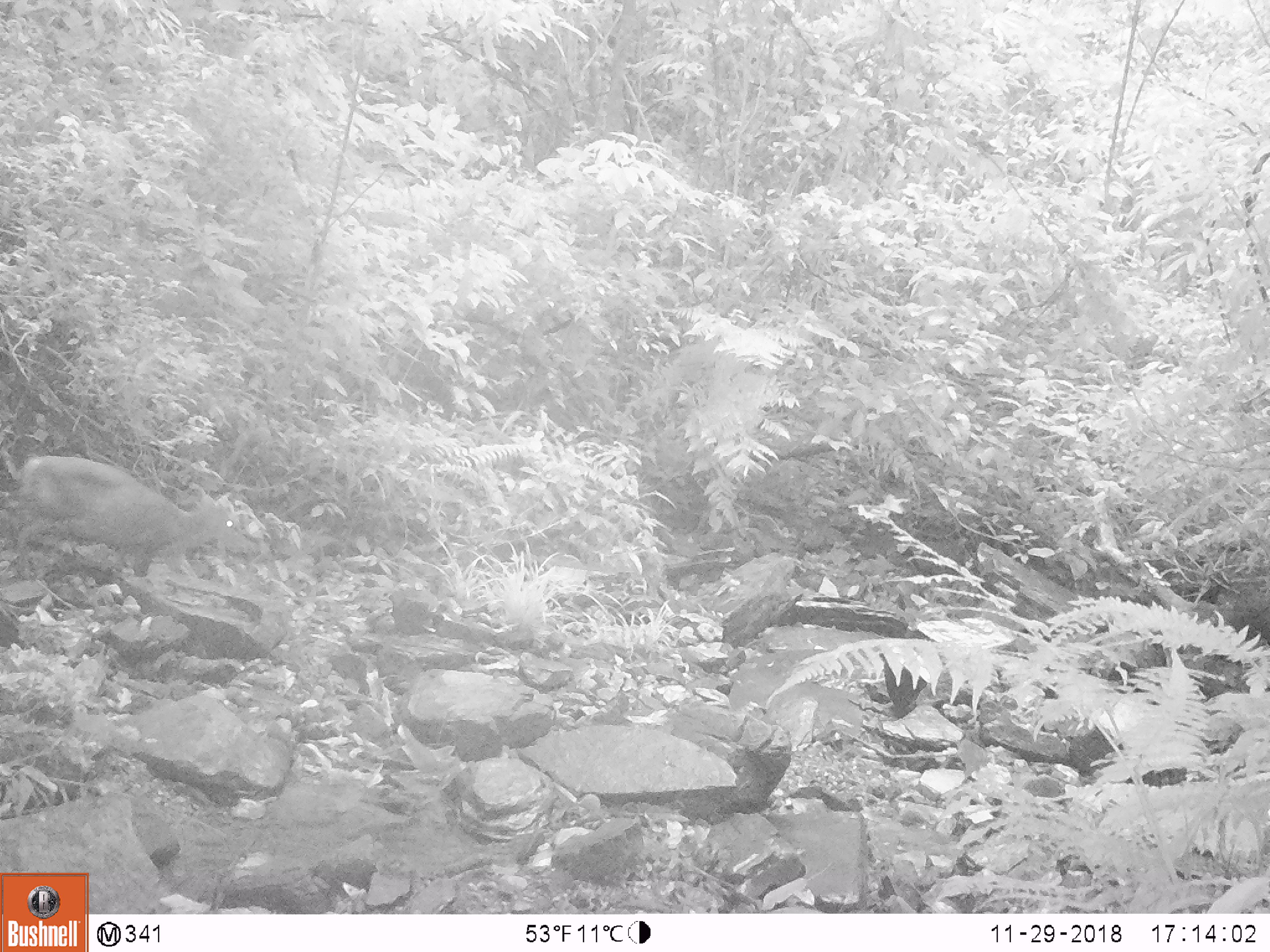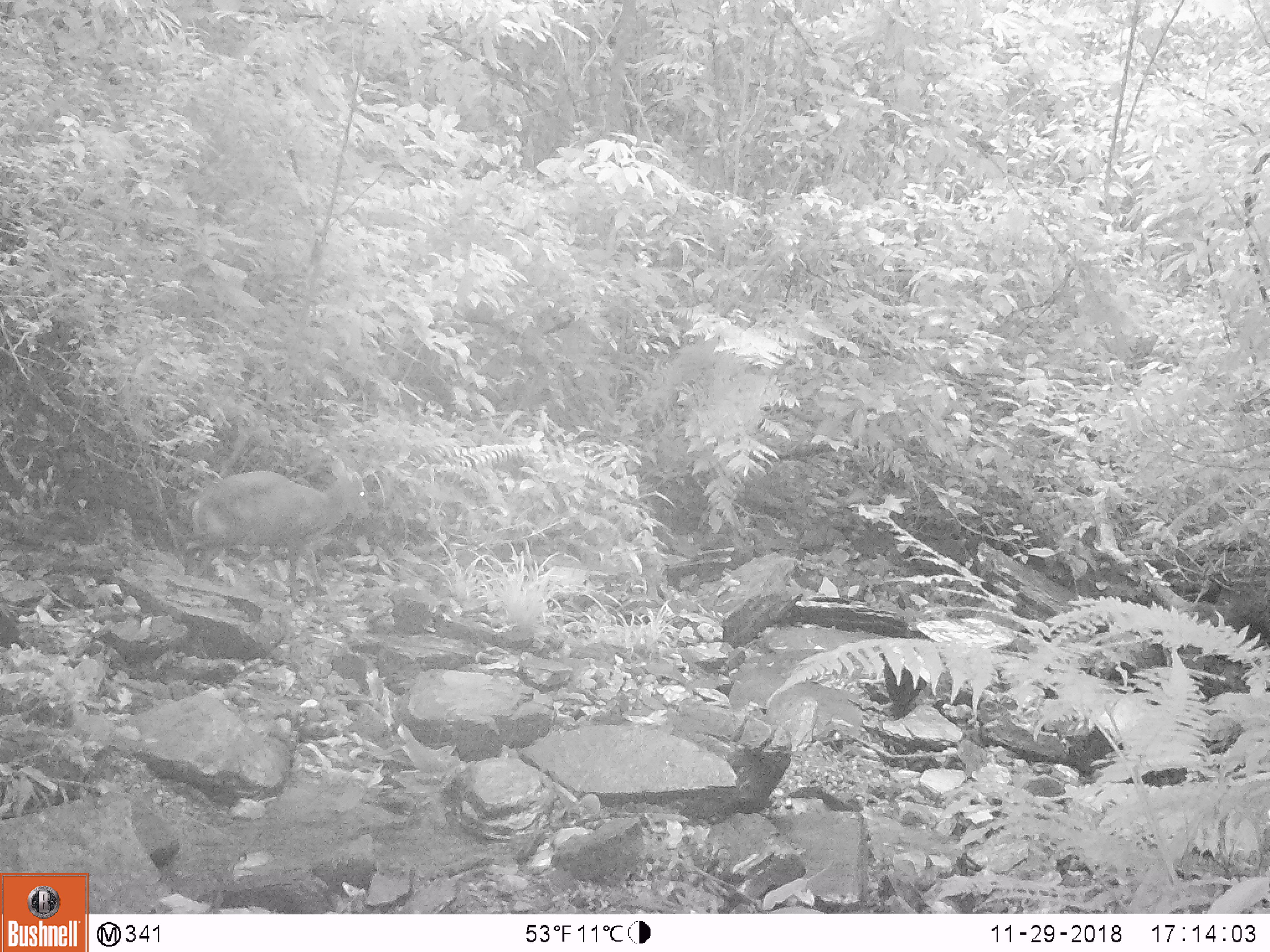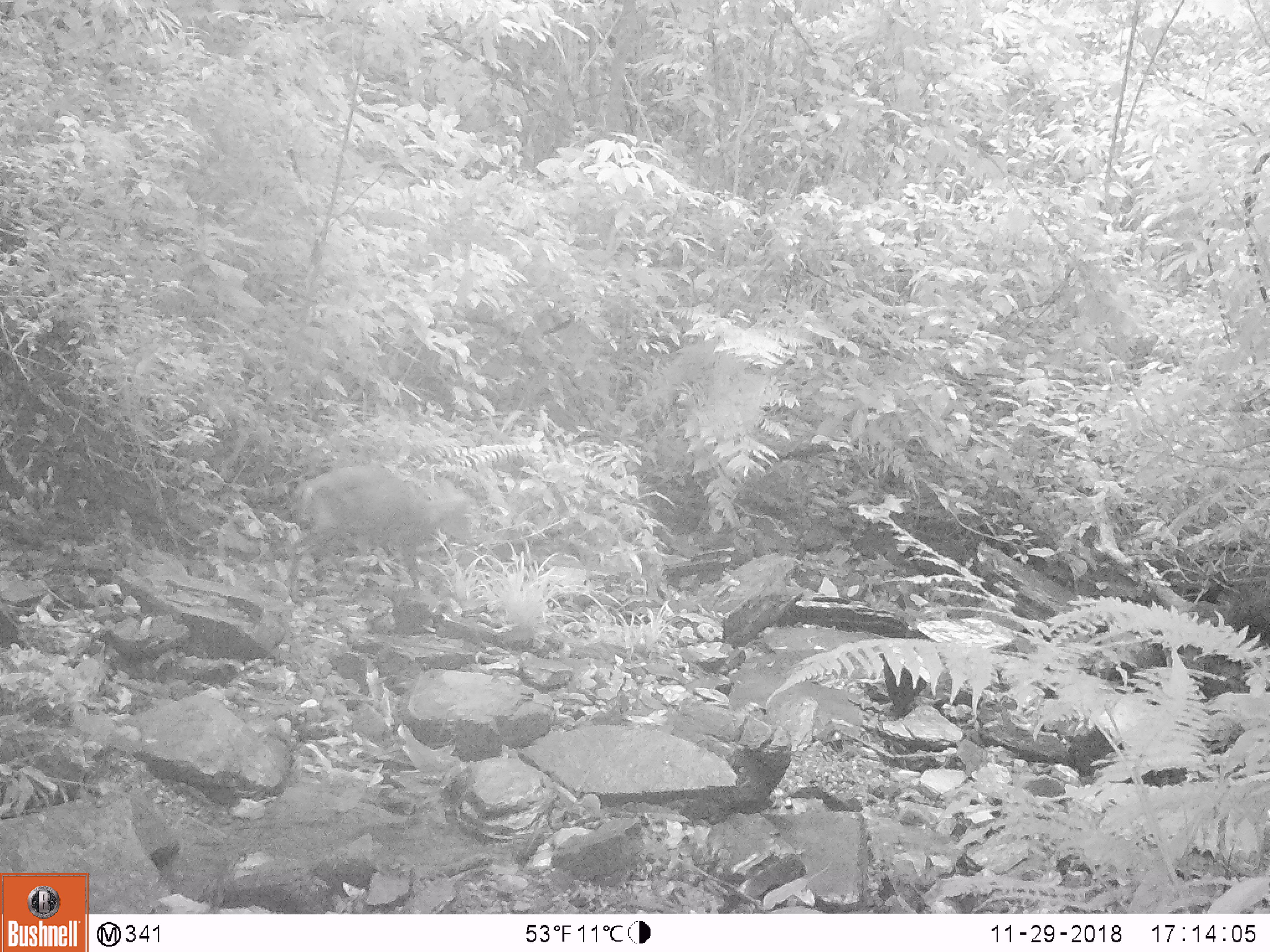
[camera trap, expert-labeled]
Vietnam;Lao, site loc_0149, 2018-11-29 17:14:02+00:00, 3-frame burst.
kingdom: Animalia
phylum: Chordata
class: Mammalia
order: Artiodactyla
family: Cervidae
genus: Muntiacus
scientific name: Muntiacus rooseveltorum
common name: roosevelt's muntjac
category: roosevelts muntjac group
Roosevelts muntjac group (roosevelt's muntjac) (Muntiacus rooseveltorum). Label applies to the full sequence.